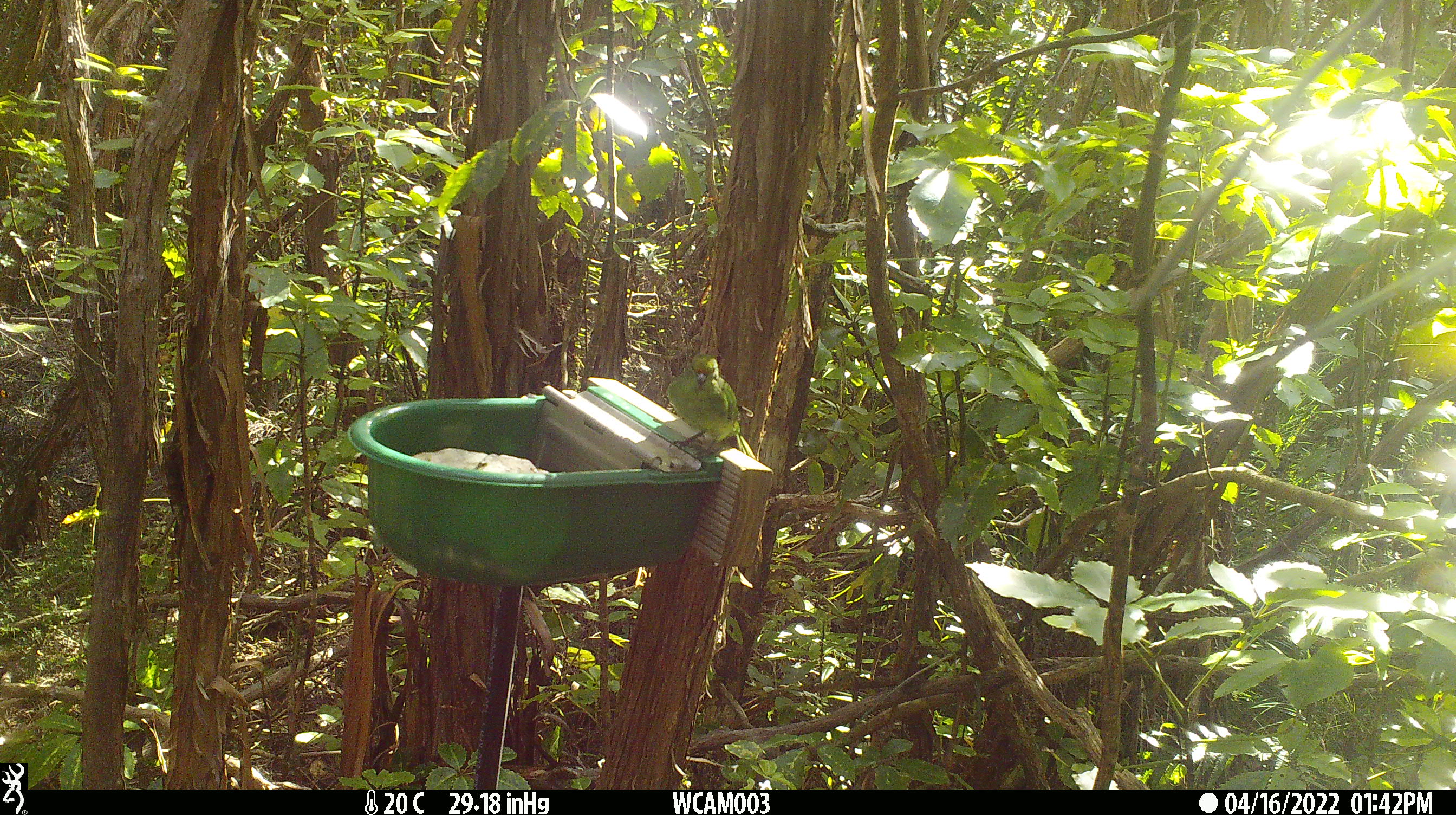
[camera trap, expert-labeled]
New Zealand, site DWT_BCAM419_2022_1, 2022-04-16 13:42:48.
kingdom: Animalia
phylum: Chordata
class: Aves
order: Psittaciformes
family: Psittaculidae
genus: Cyanoramphus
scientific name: Cyanoramphus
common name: parakeet